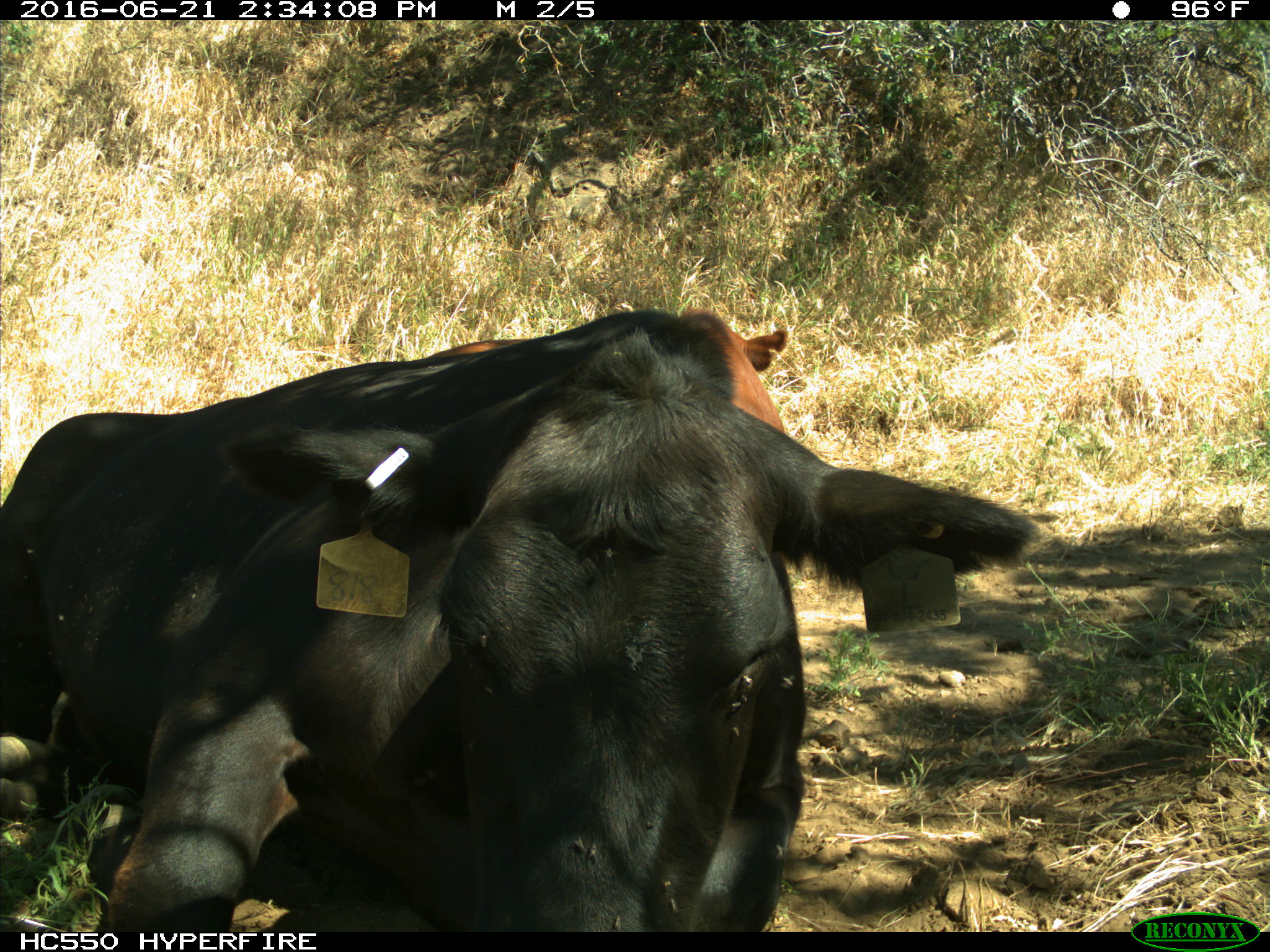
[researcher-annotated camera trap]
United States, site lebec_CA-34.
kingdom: Animalia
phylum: Chordata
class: Mammalia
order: Artiodactyla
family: Bovidae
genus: Bos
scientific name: Bos taurus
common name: domestic cow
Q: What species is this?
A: Bos taurus (domestic cow).